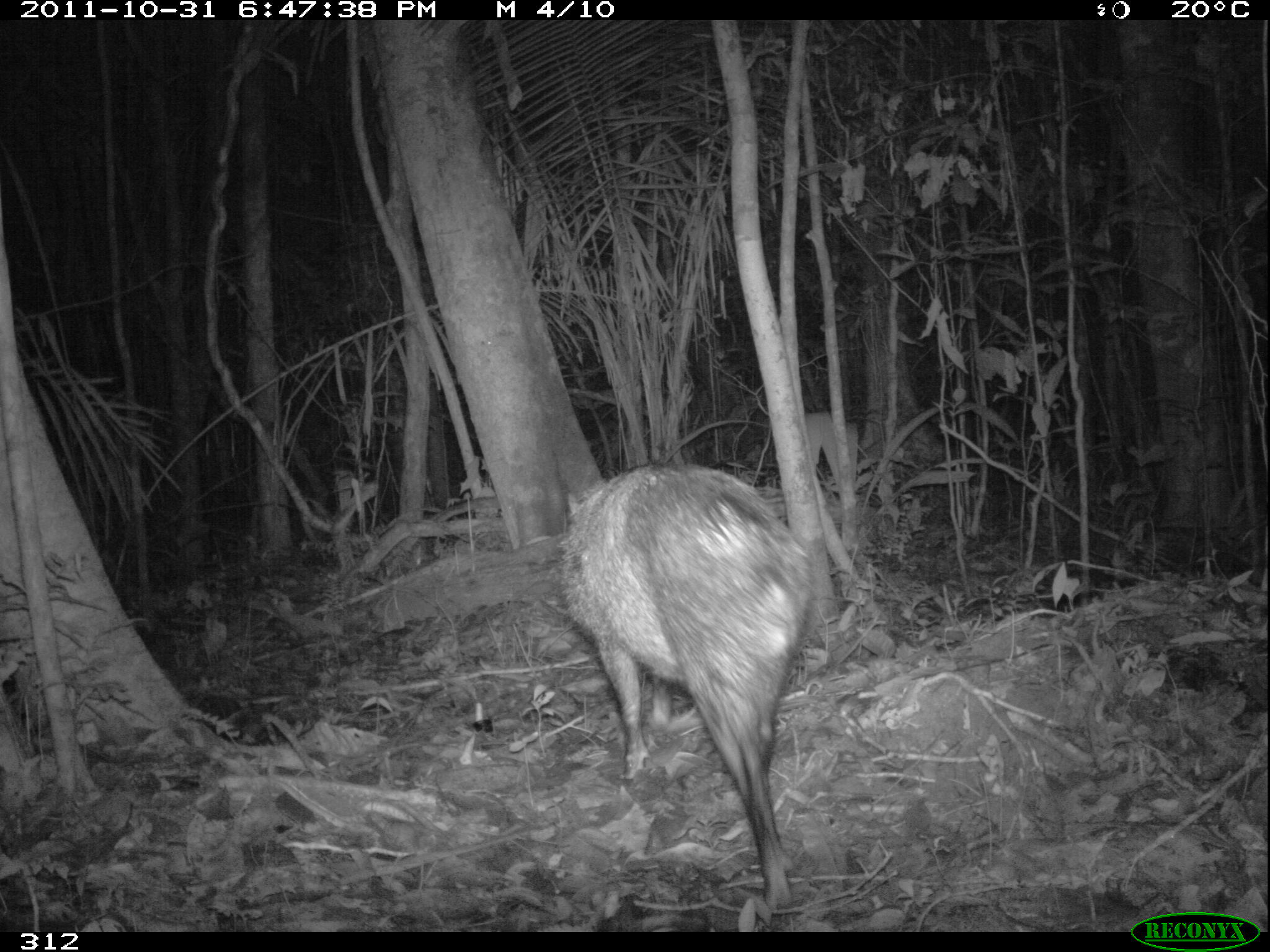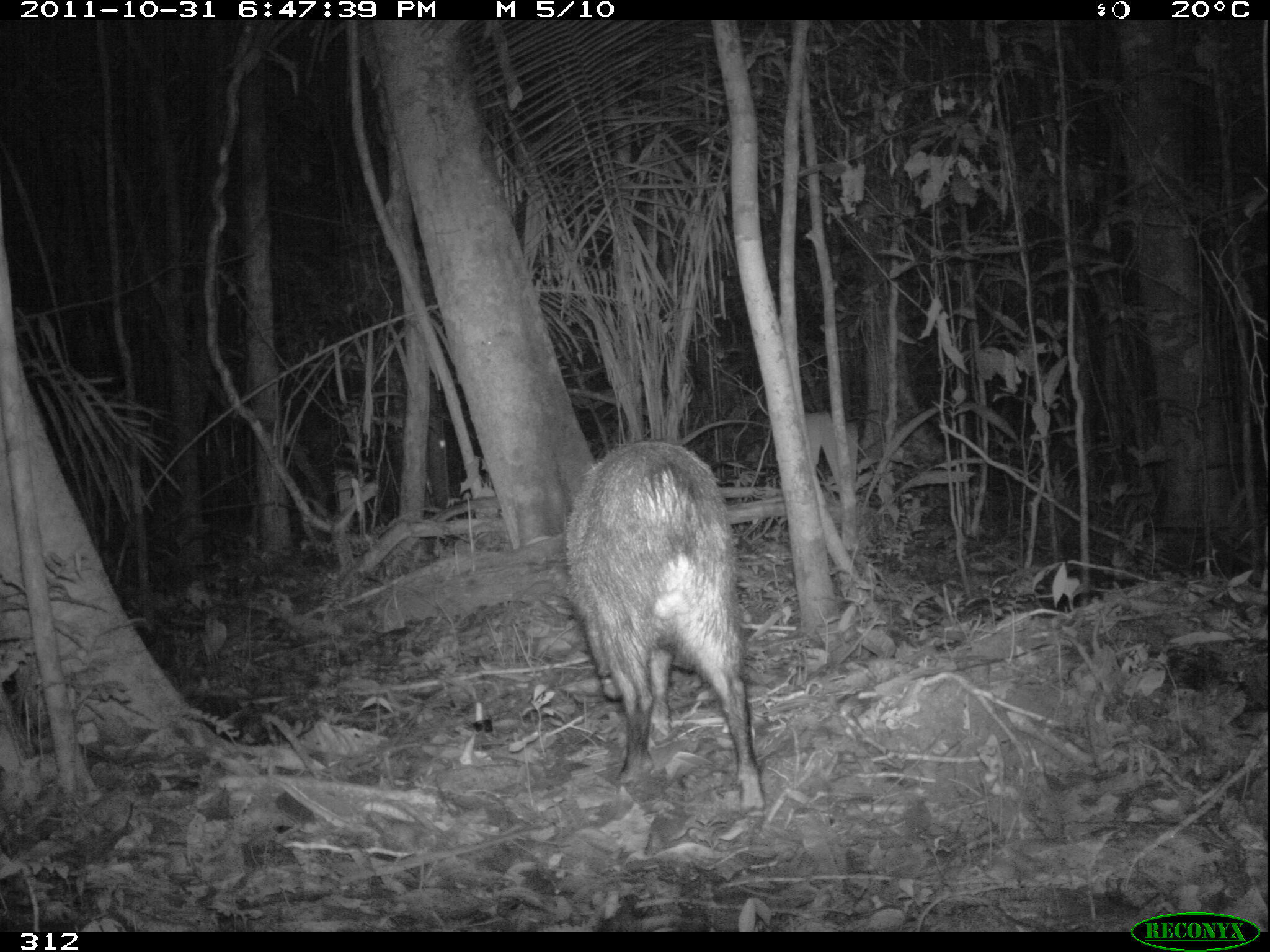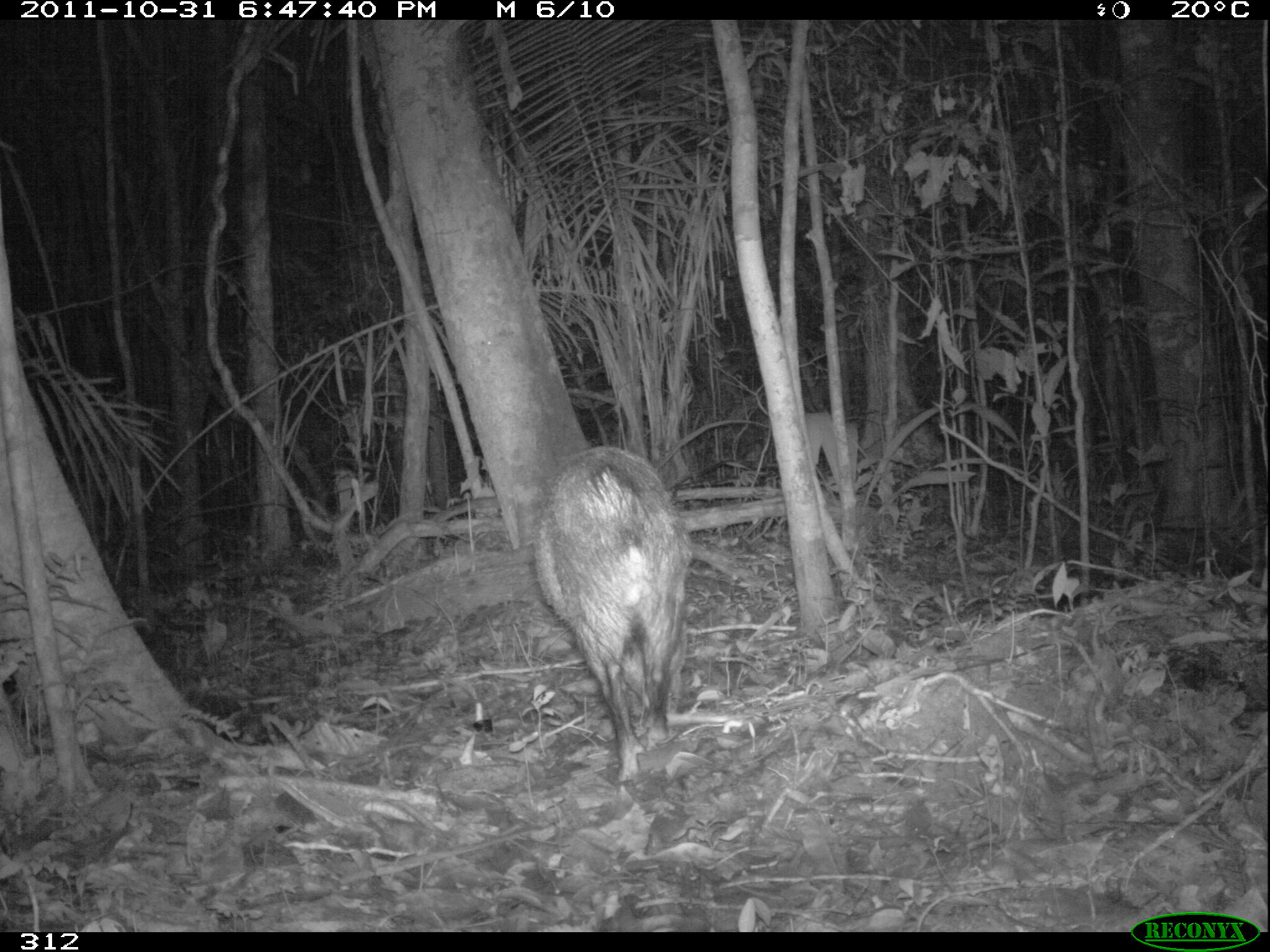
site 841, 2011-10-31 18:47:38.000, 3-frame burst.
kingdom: Animalia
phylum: Chordata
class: Mammalia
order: Artiodactyla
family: Tayassuidae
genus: Pecari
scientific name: Pecari tajacu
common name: collared peccary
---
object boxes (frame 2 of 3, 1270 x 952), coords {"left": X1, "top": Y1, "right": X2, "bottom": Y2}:
pecari tajacu: {"left": 559, "top": 436, "right": 769, "bottom": 811}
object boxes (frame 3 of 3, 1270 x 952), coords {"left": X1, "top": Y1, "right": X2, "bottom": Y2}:
pecari tajacu: {"left": 527, "top": 439, "right": 695, "bottom": 784}